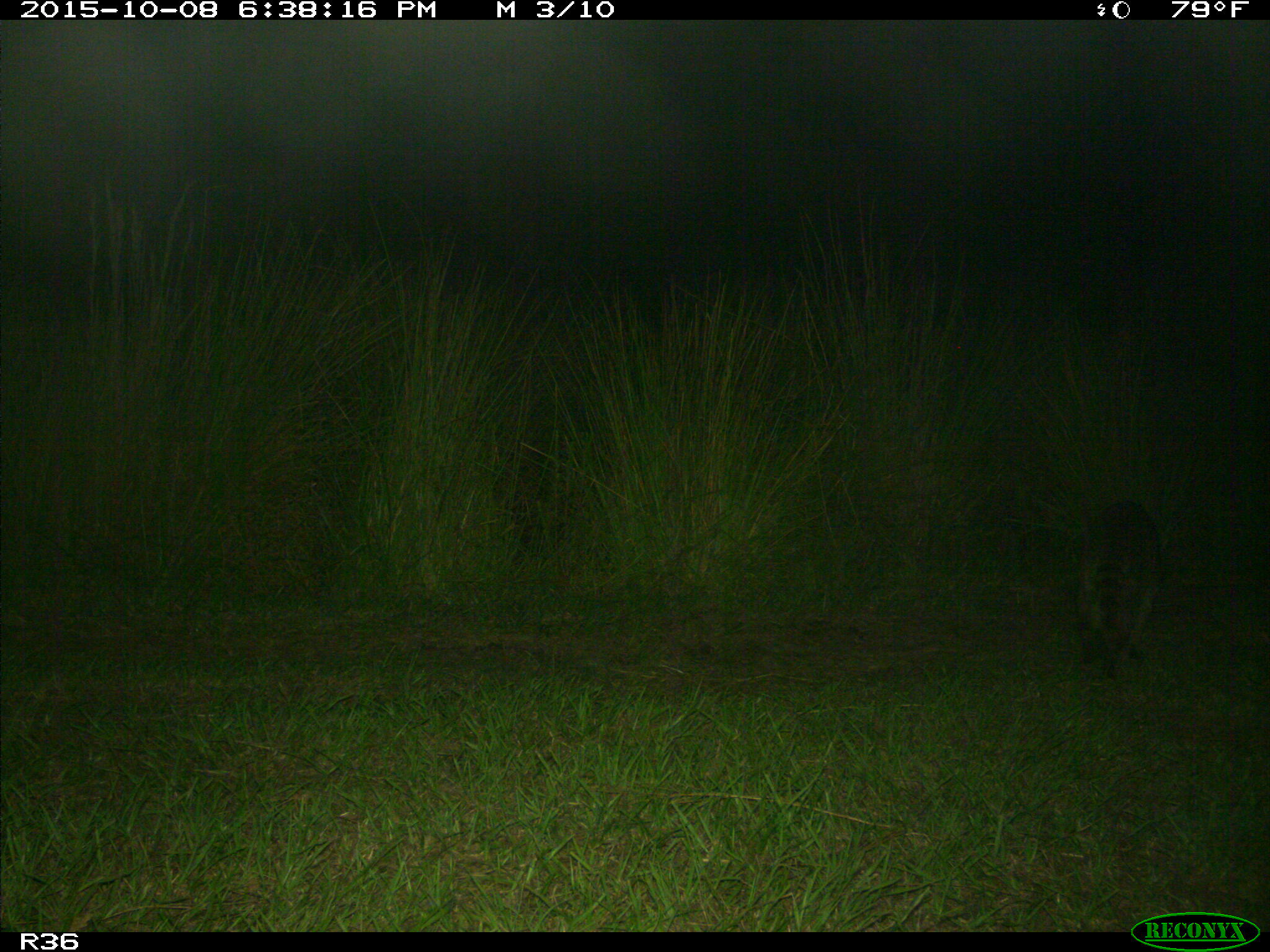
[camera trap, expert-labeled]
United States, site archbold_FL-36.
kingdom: Animalia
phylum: Chordata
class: Mammalia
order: Carnivora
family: Procyonidae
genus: Procyon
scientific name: Procyon lotor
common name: common raccoon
Procyon lotor (common raccoon).